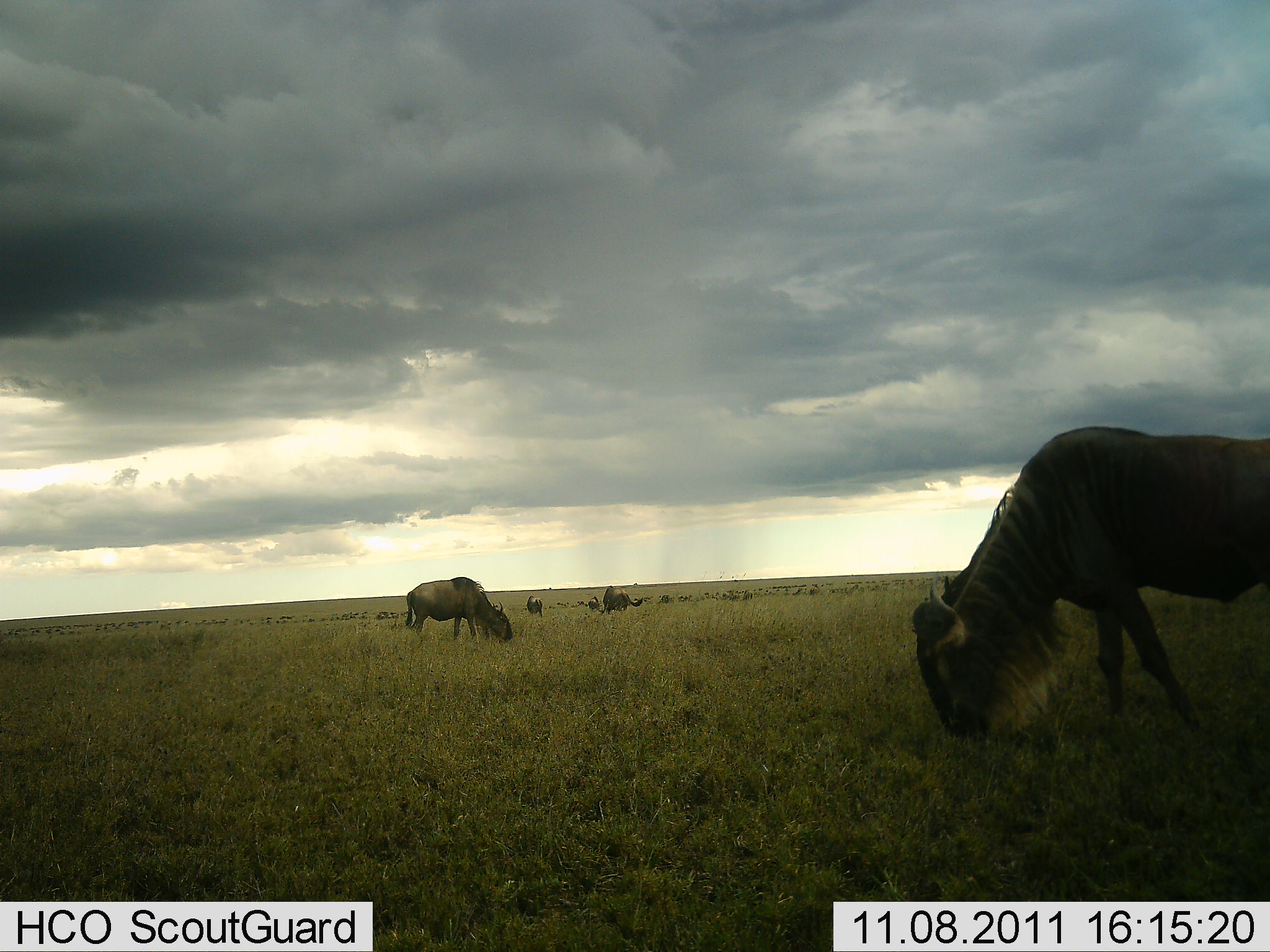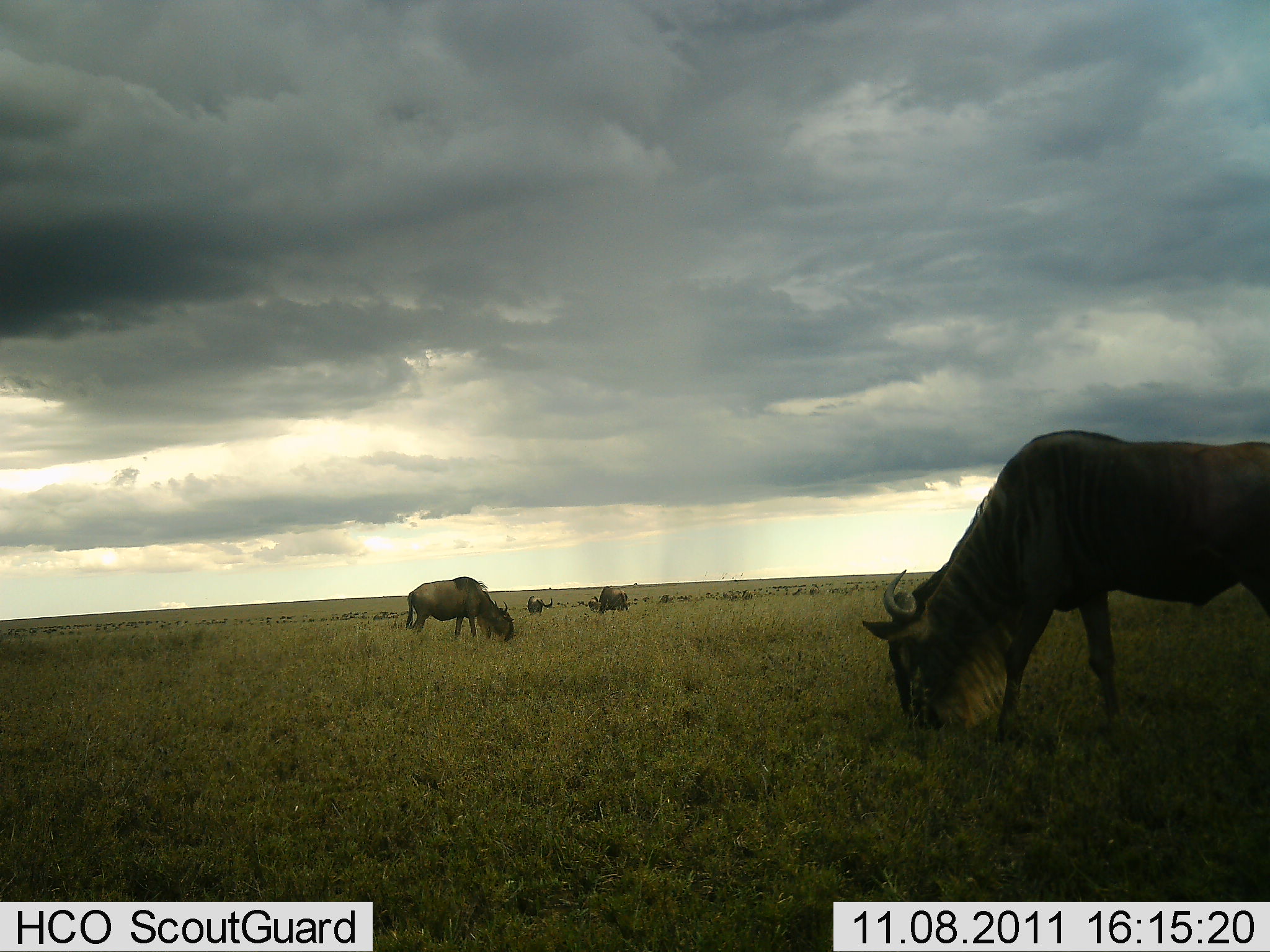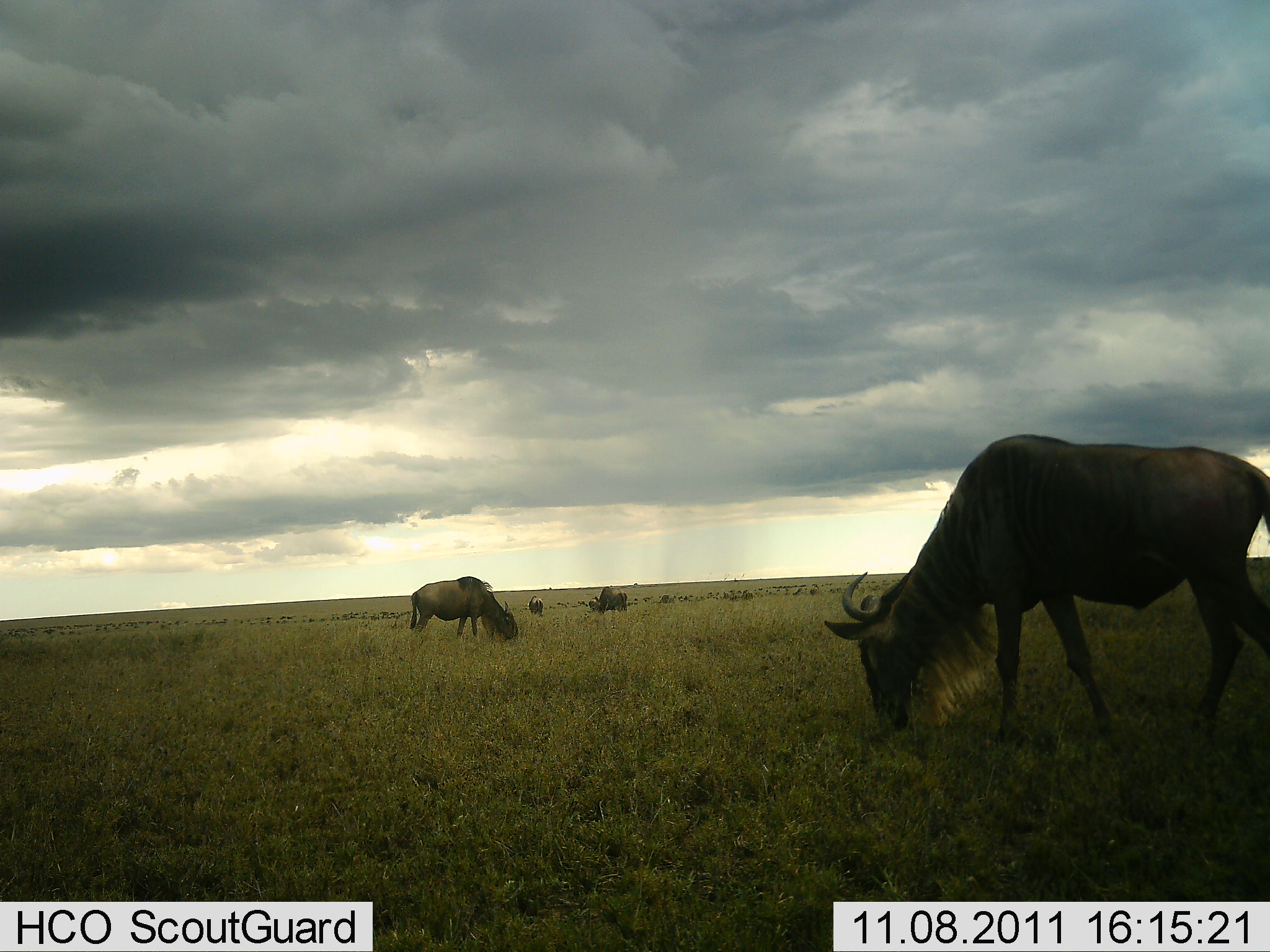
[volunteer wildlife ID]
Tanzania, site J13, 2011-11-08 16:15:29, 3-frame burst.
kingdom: Animalia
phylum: Chordata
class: Mammalia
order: Artiodactyla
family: Bovidae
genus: Connochaetes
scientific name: Connochaetes taurinus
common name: blue wildebeest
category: wildebeest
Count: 4.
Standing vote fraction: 44%.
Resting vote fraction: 0%.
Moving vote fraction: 6%.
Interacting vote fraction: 0%.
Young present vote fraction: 0%.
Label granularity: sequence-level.